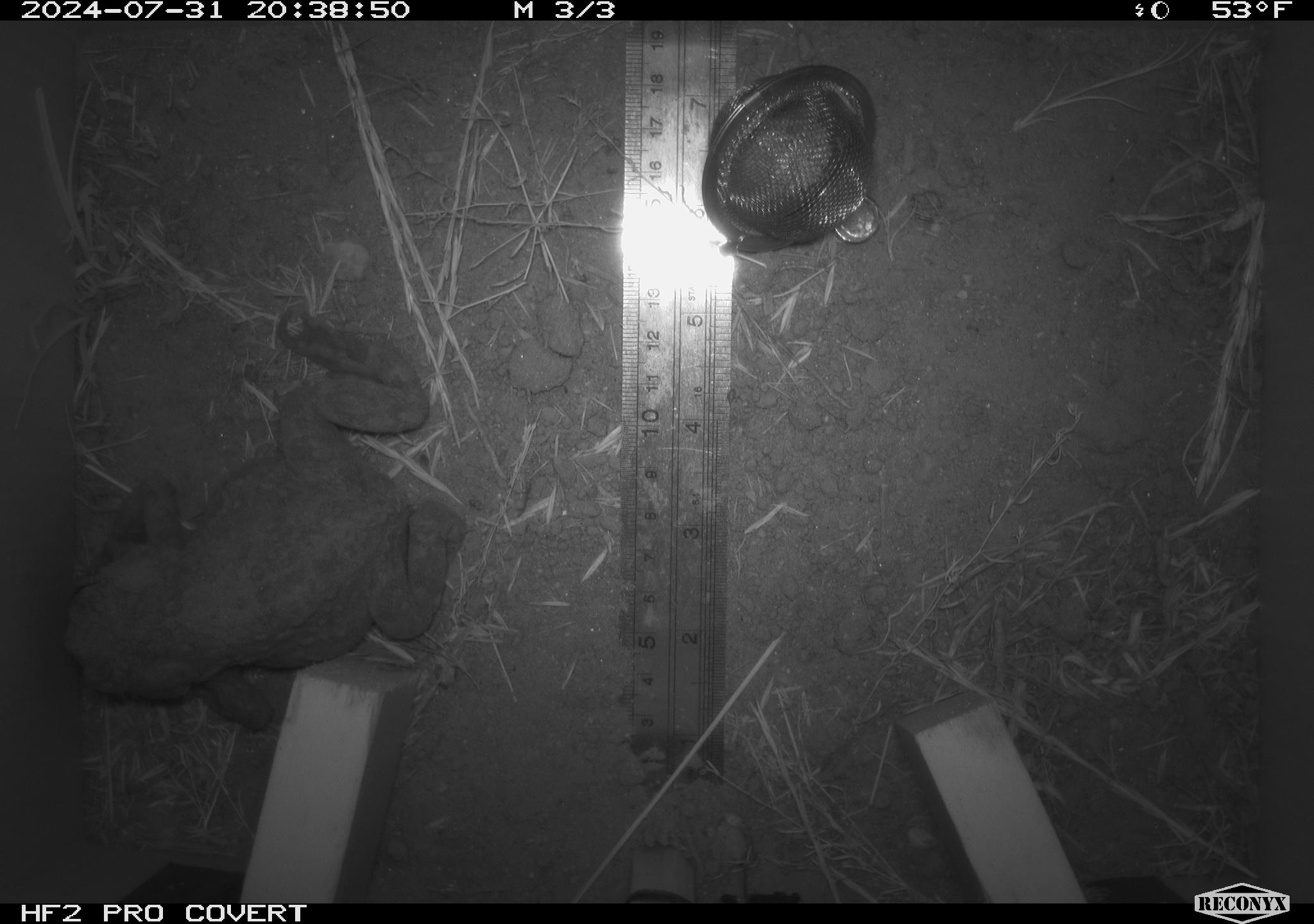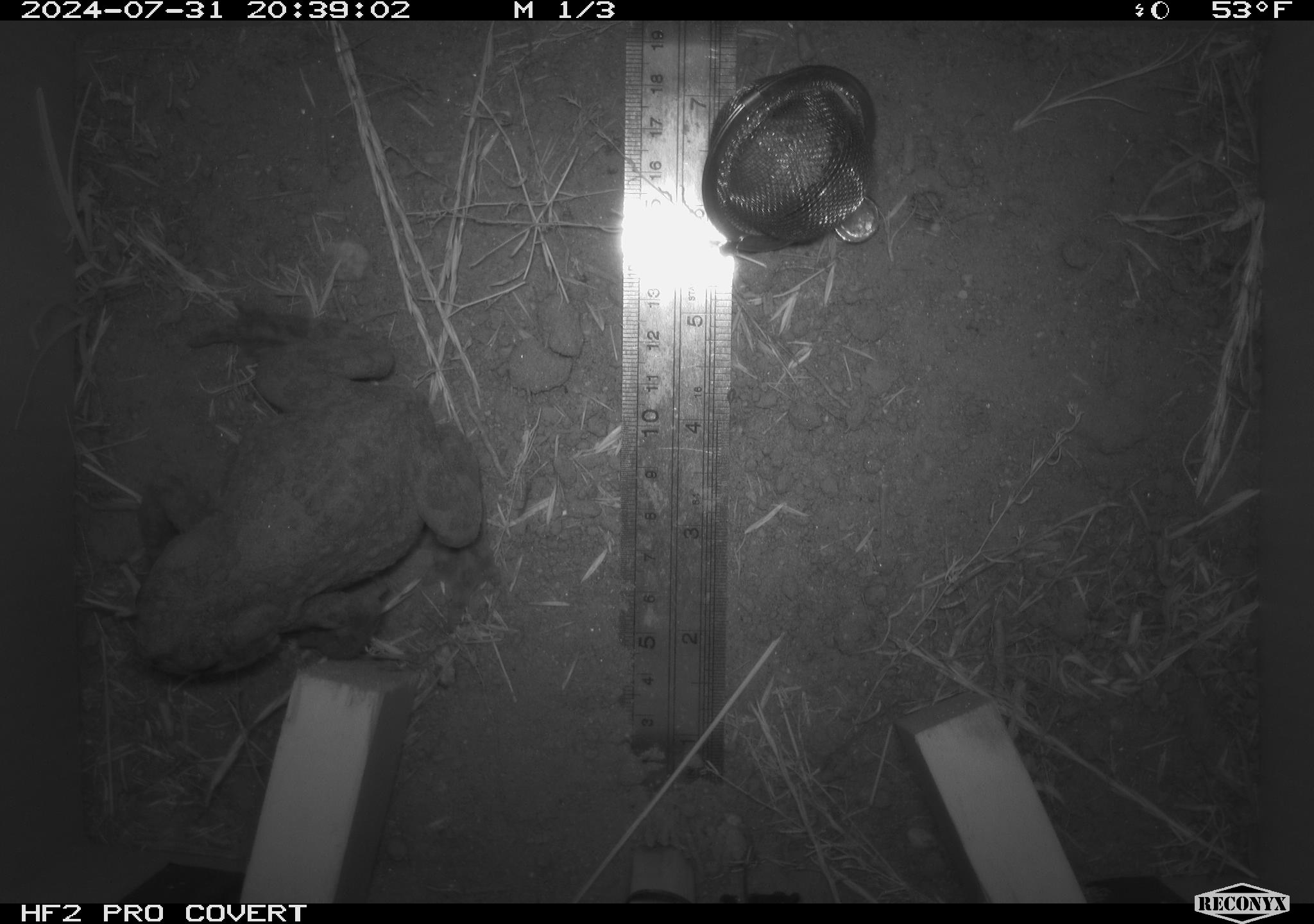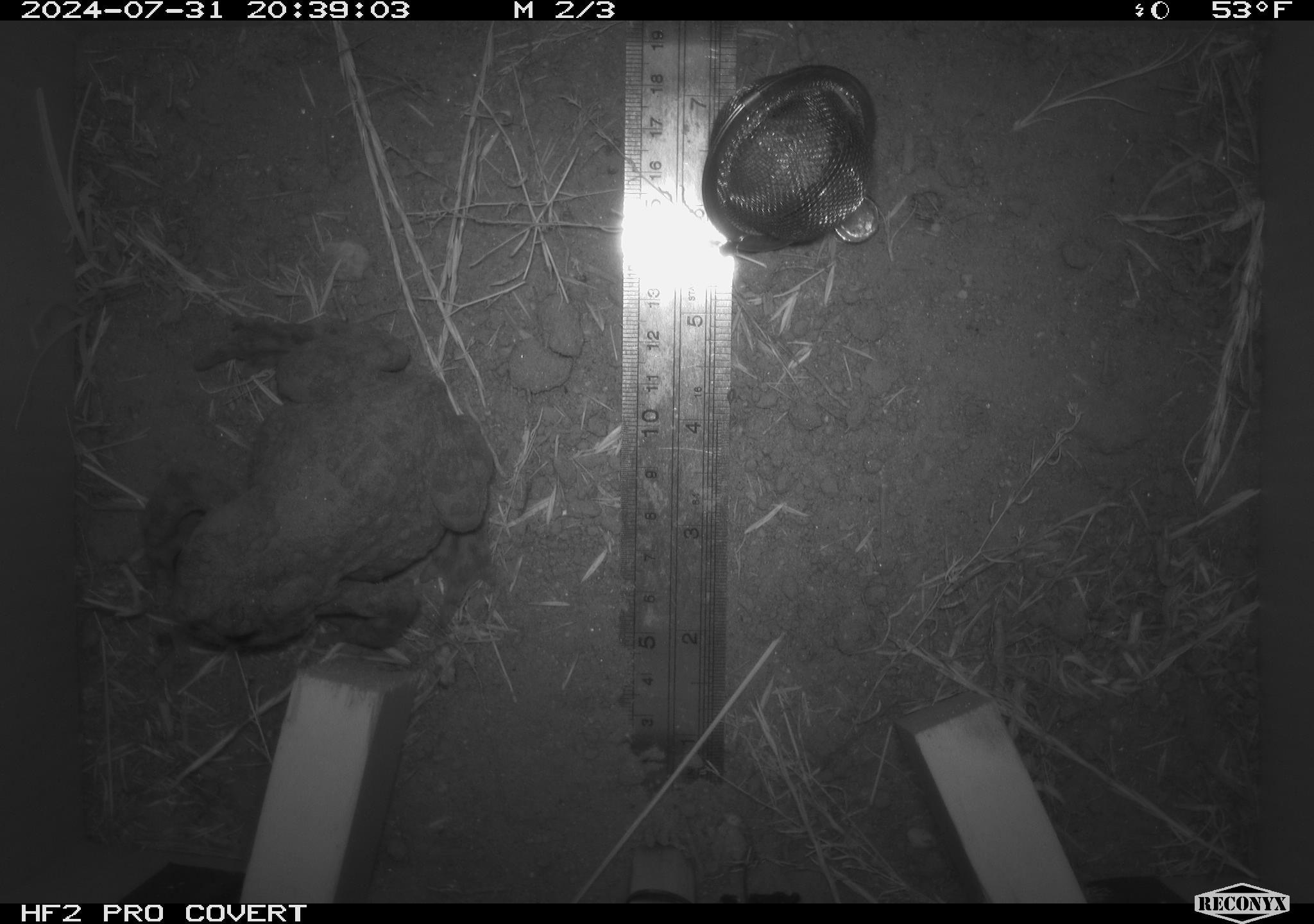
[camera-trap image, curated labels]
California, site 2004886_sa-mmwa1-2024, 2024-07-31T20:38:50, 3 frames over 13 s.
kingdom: Animalia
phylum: Chordata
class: Amphibia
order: Anura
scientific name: Anura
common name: frogs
Frogs (Anura).